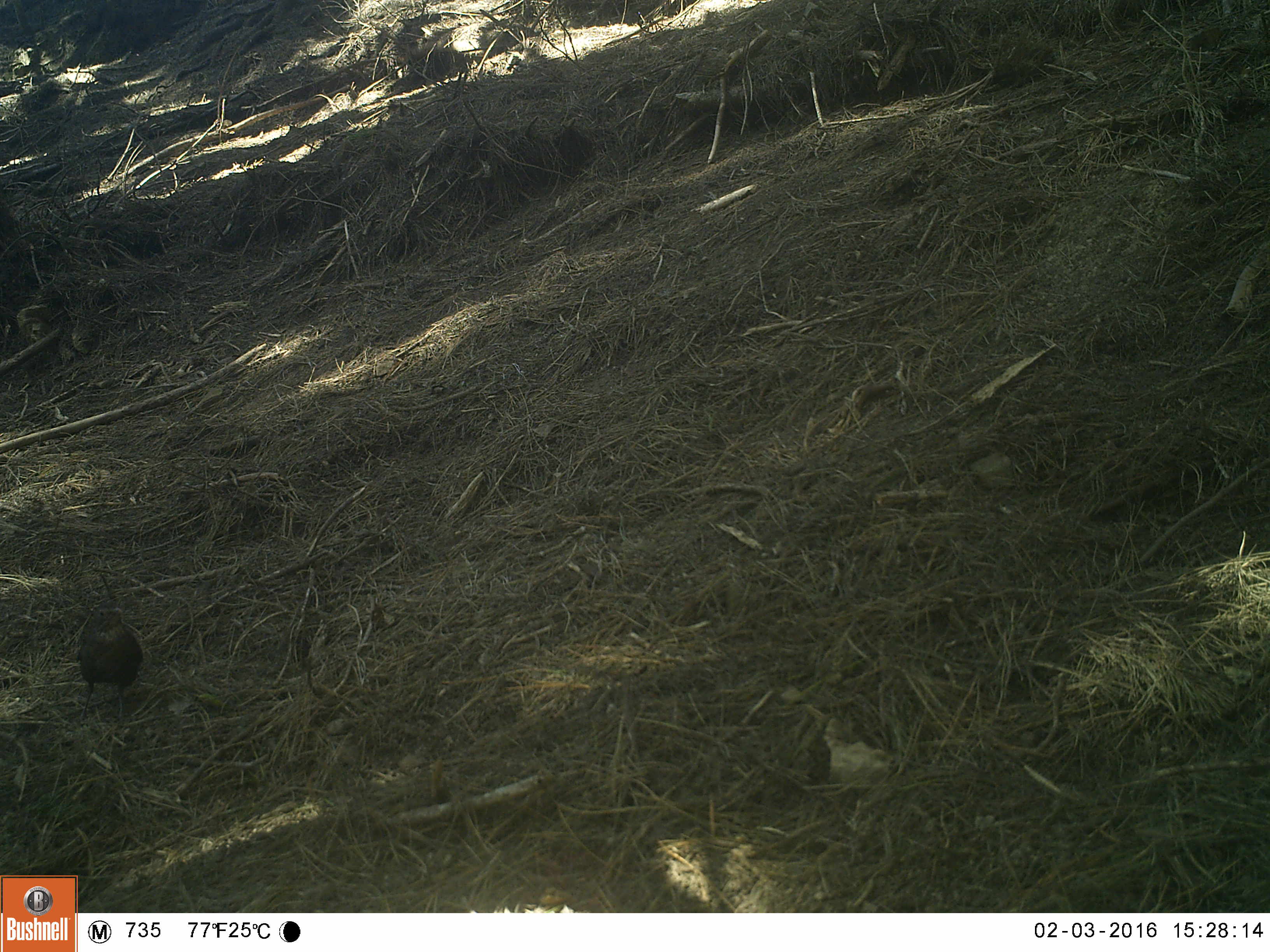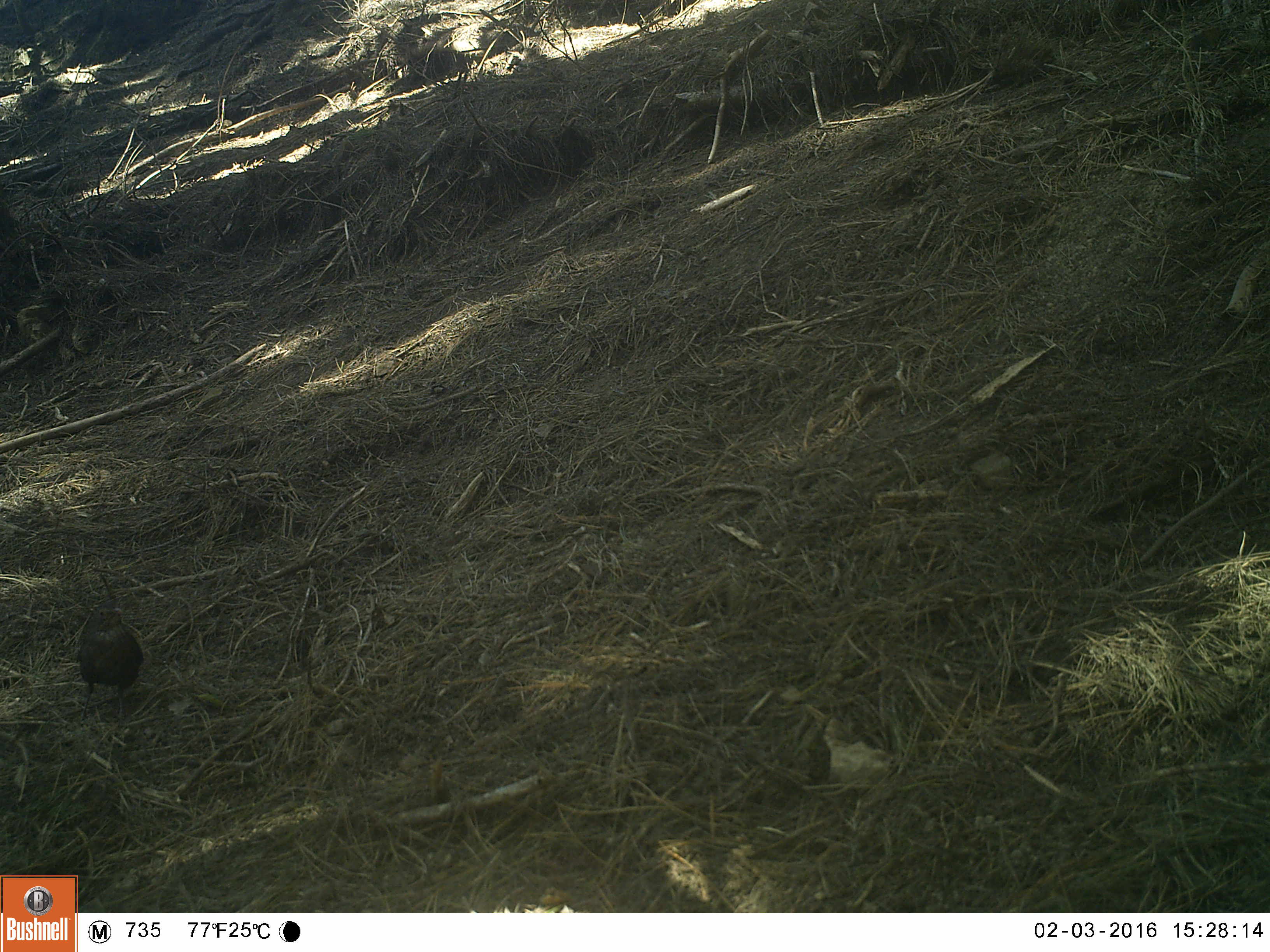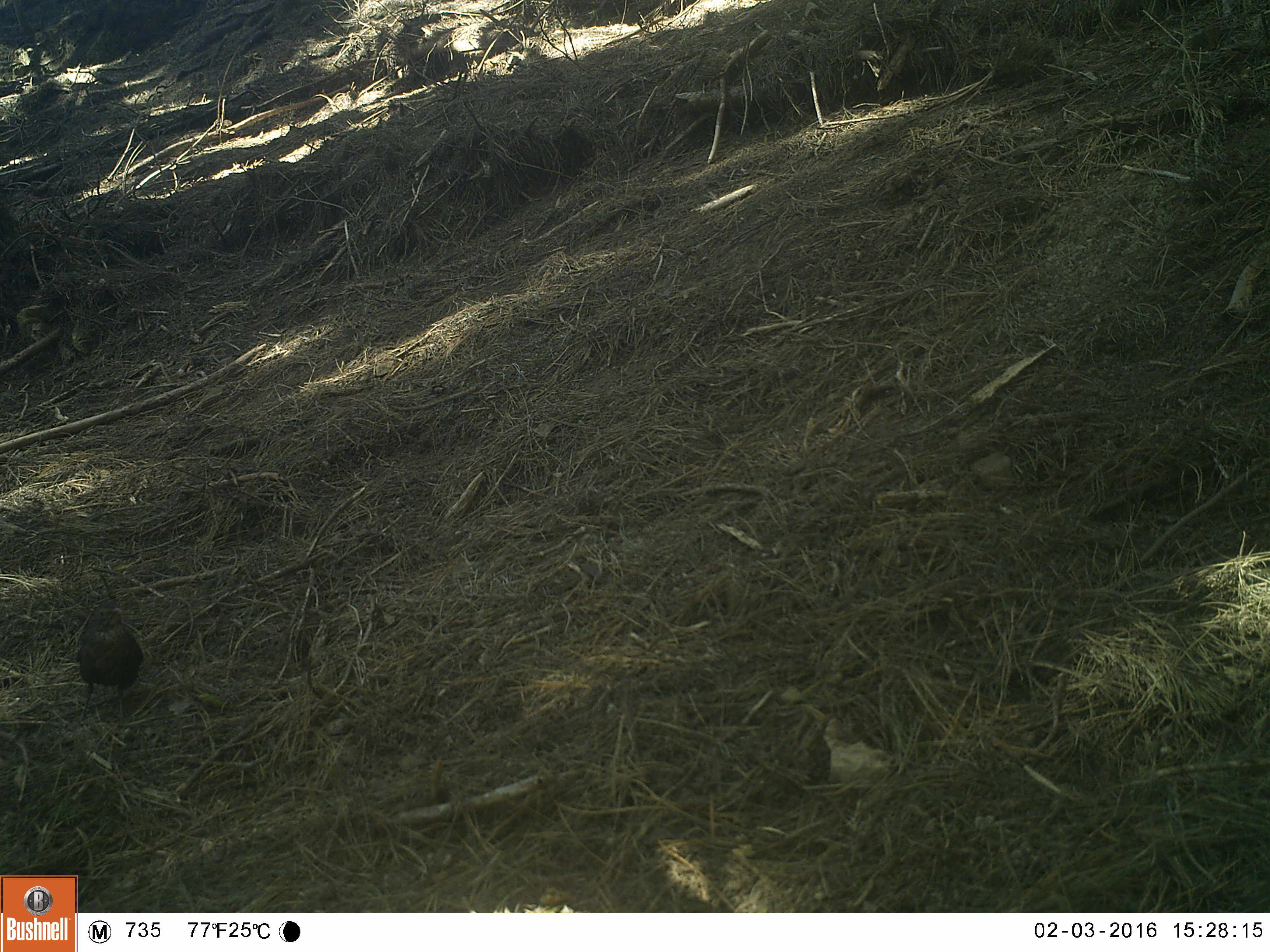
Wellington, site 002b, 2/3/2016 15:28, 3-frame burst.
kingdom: Animalia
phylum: Chordata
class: Aves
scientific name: Aves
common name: bird